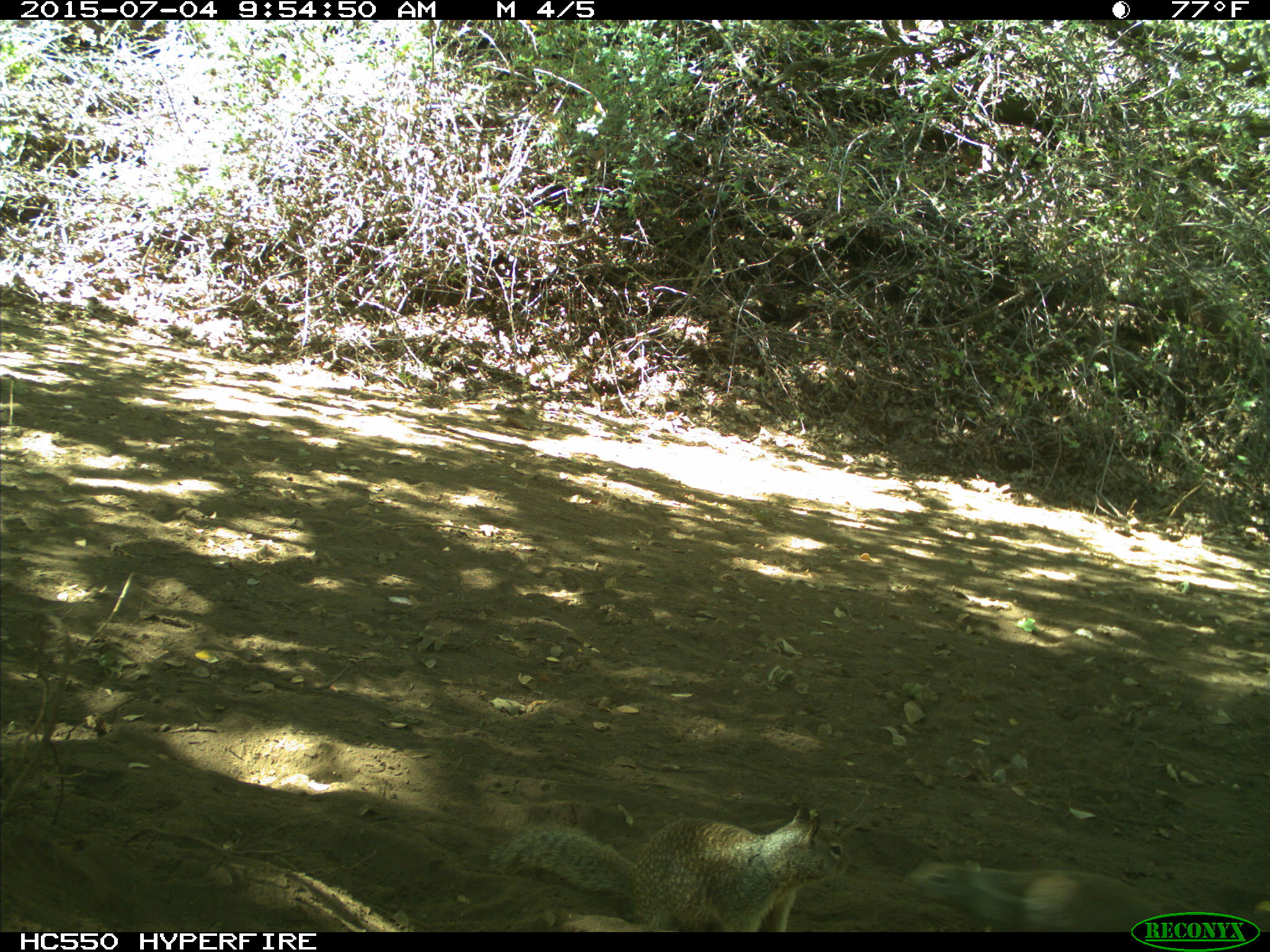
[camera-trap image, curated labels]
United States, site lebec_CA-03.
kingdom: Animalia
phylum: Chordata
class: Mammalia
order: Rodentia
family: Sciuridae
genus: Otospermophilus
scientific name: Otospermophilus beecheyi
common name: california ground squirrel